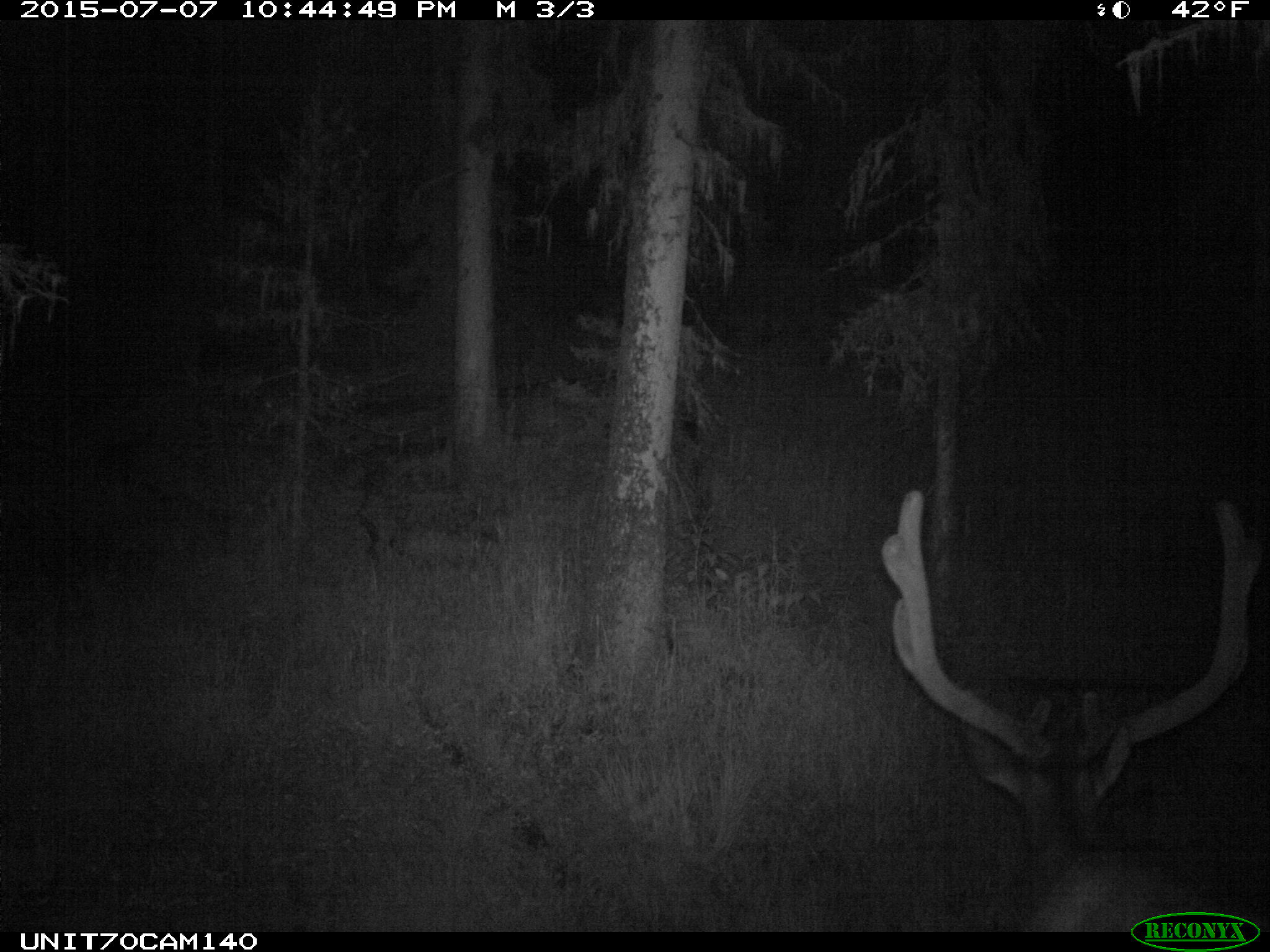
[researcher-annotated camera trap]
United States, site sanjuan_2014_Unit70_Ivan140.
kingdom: Animalia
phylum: Chordata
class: Mammalia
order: Artiodactyla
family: Cervidae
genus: Cervus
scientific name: Cervus elaphus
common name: red deer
Cervus elaphus (red deer).